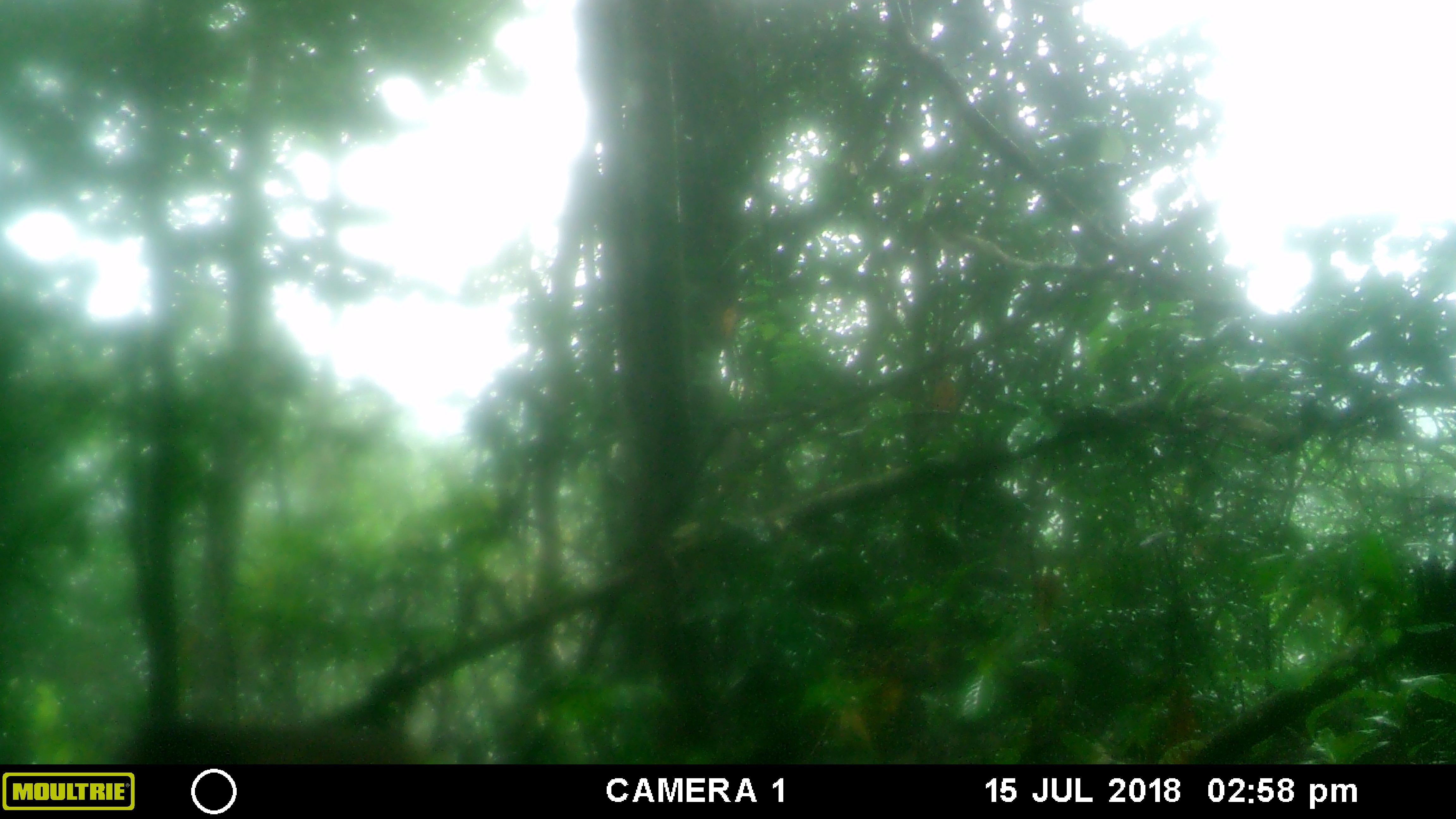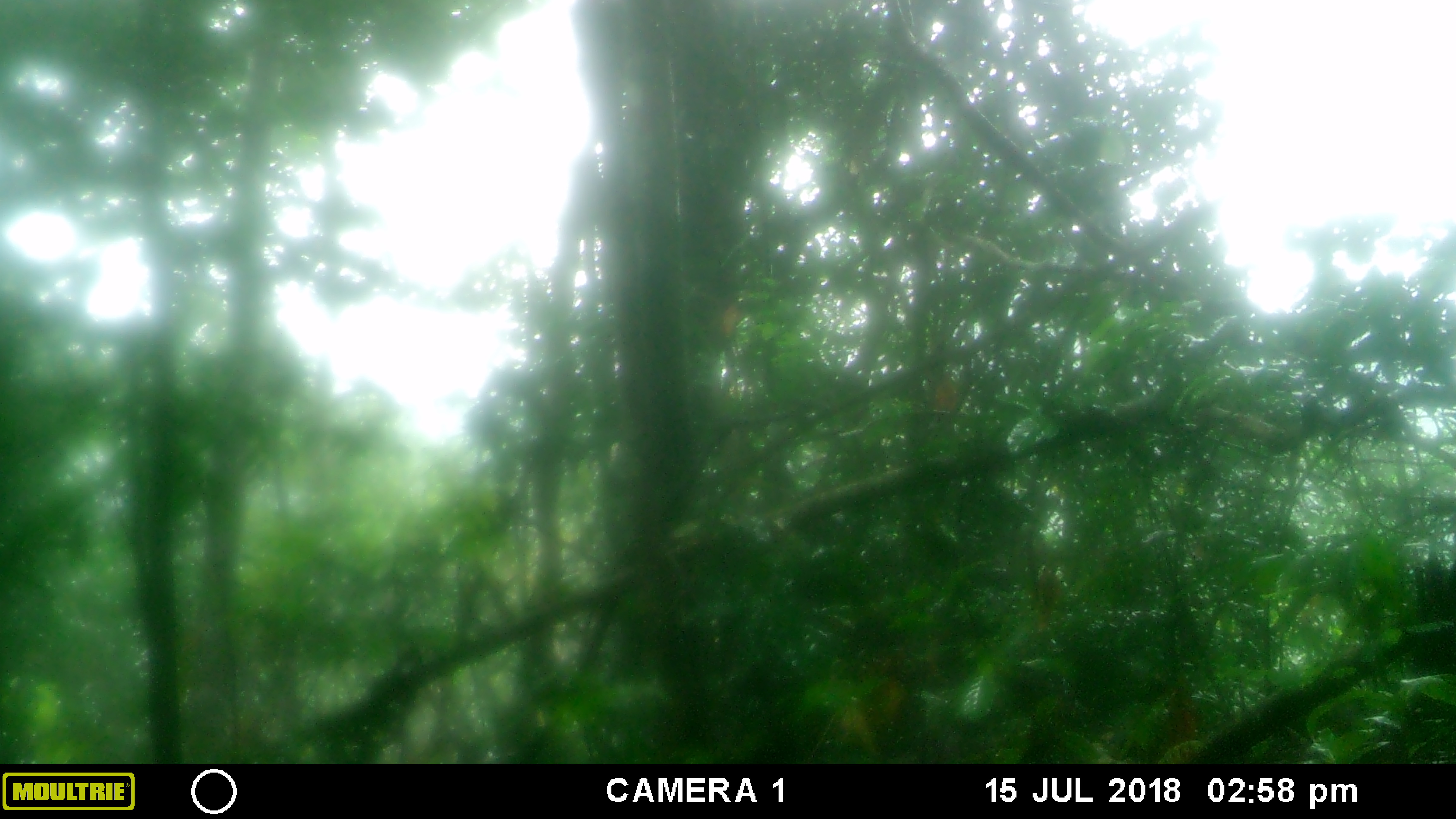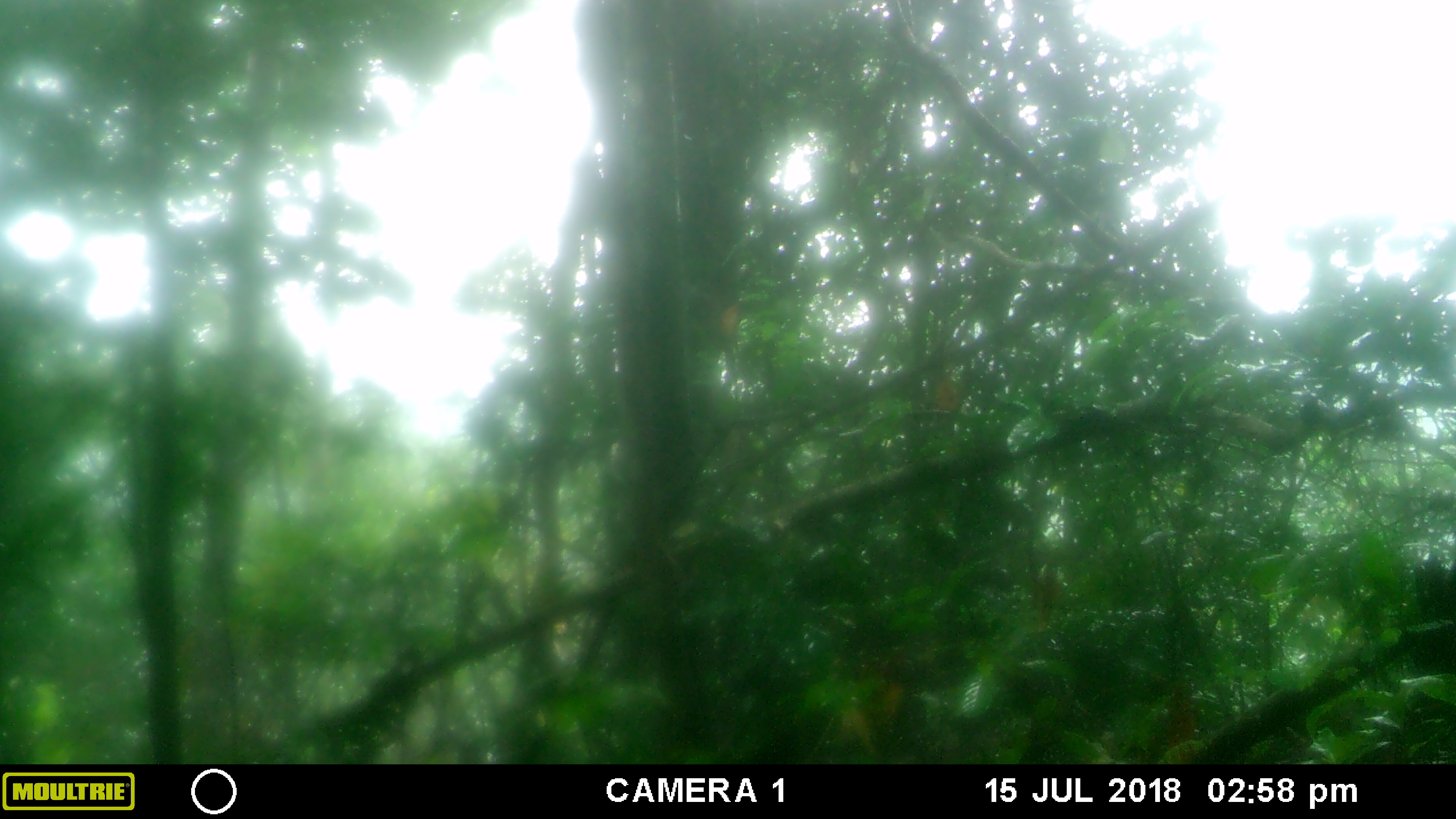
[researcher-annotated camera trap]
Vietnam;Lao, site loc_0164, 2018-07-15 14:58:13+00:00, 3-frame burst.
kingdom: Animalia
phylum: Chordata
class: Mammalia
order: Primates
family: Cercopithecidae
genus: Macaca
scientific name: Macaca arctoides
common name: stump-tailed macaque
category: stump tailed macaque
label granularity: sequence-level